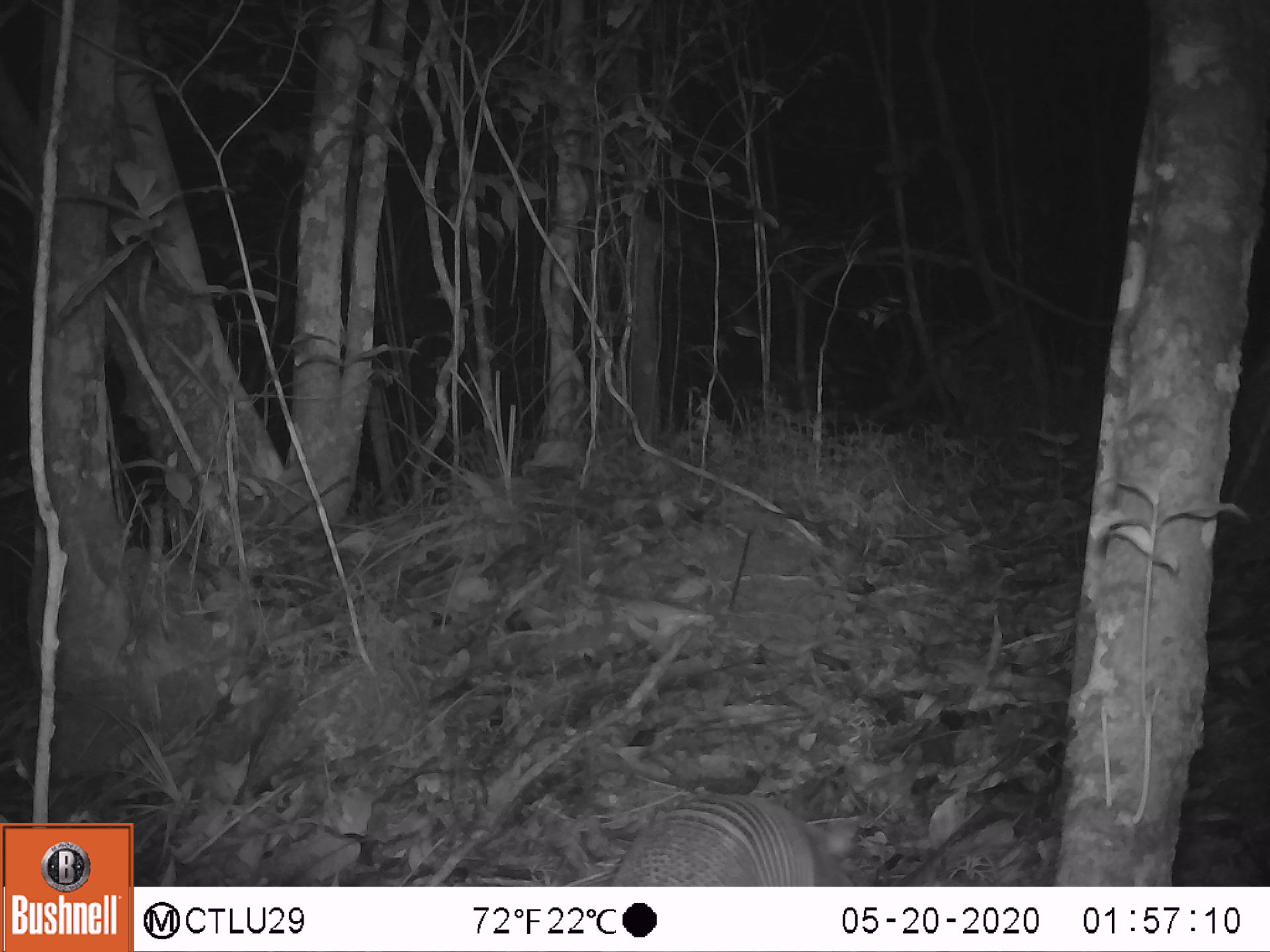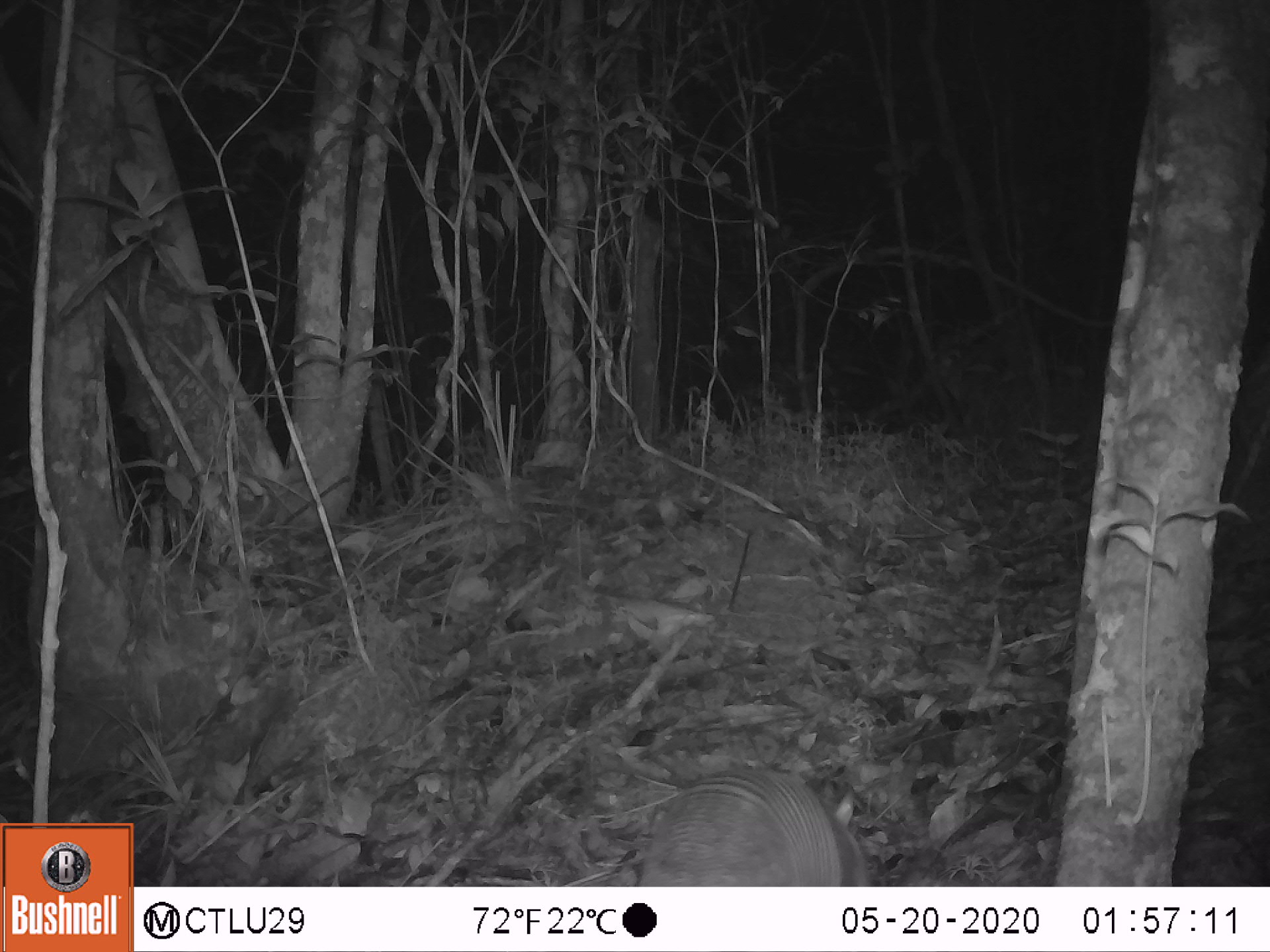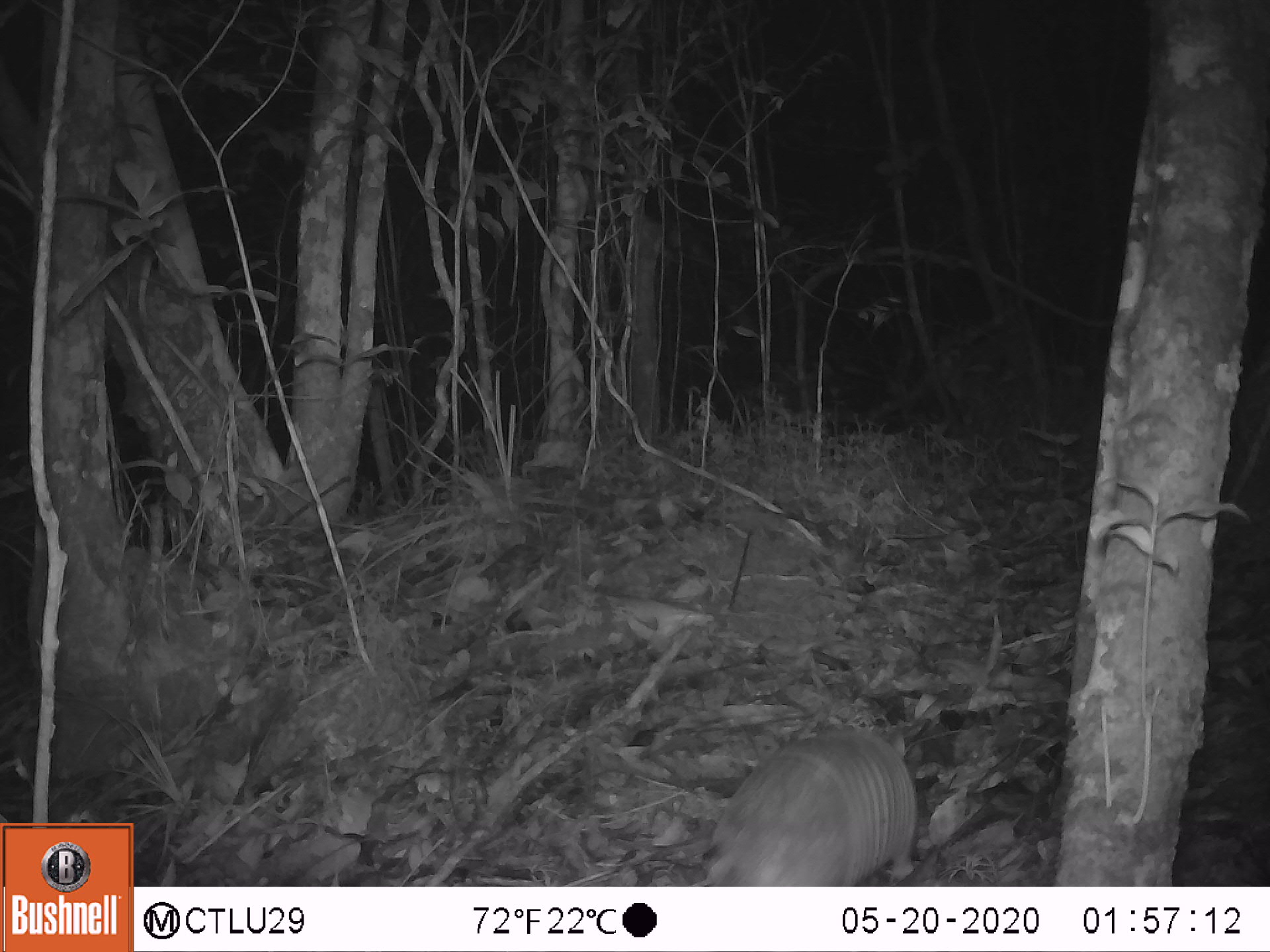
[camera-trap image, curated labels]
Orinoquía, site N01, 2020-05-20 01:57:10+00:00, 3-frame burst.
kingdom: Animalia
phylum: Chordata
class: Mammalia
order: Cingulata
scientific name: Cingulata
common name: armadillo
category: unknown armadillo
Unknown armadillo (armadillo) (Cingulata).